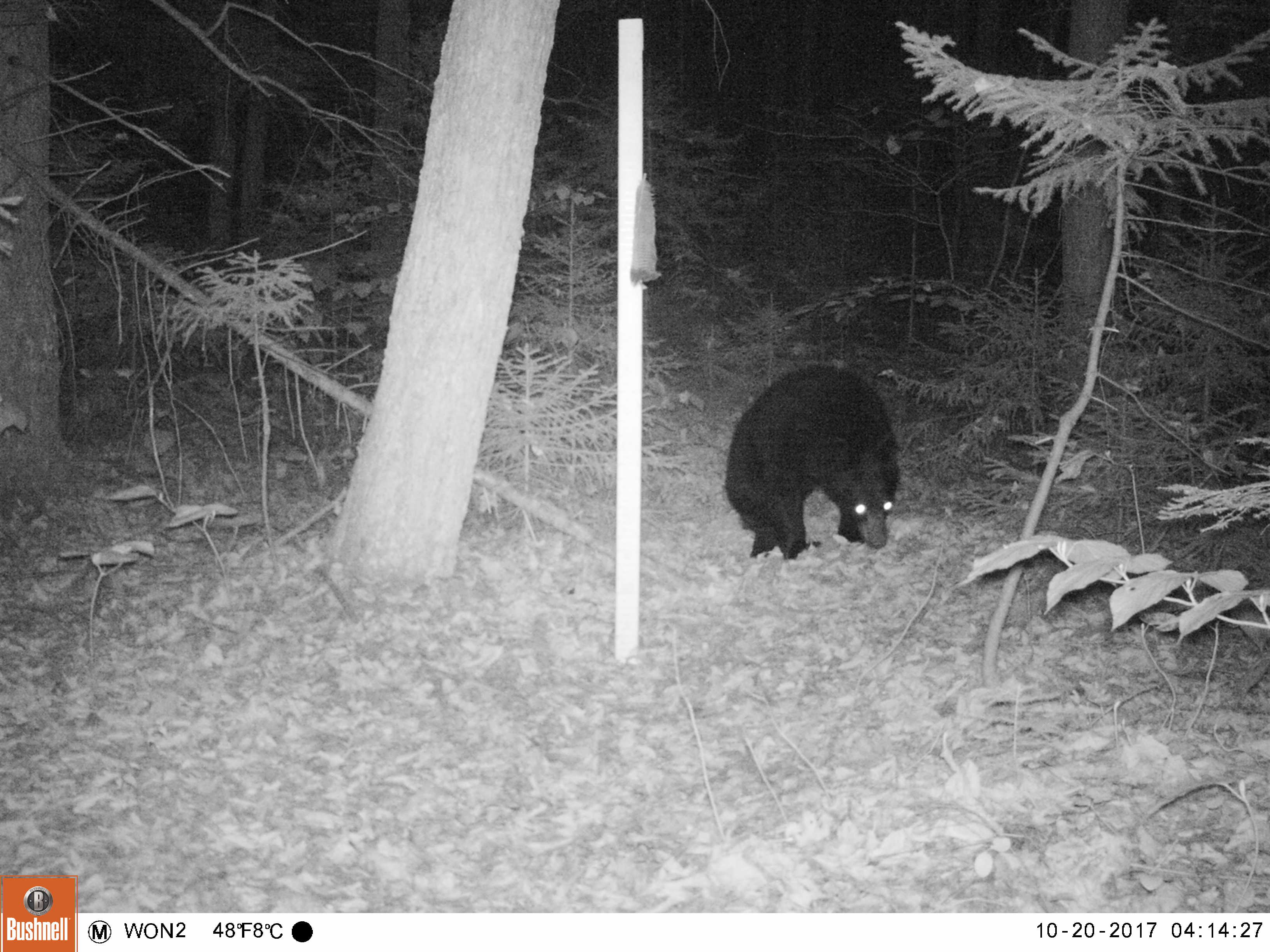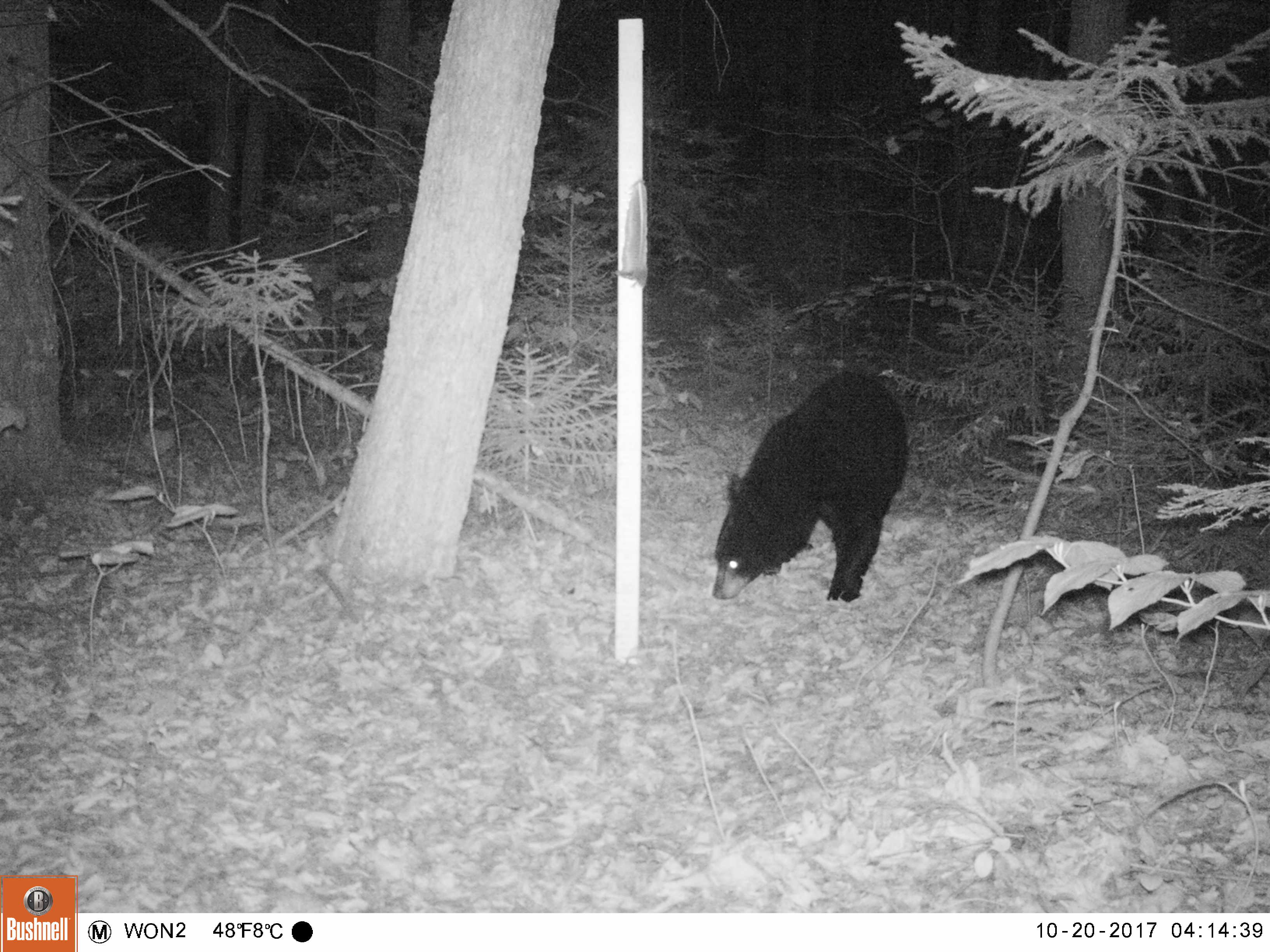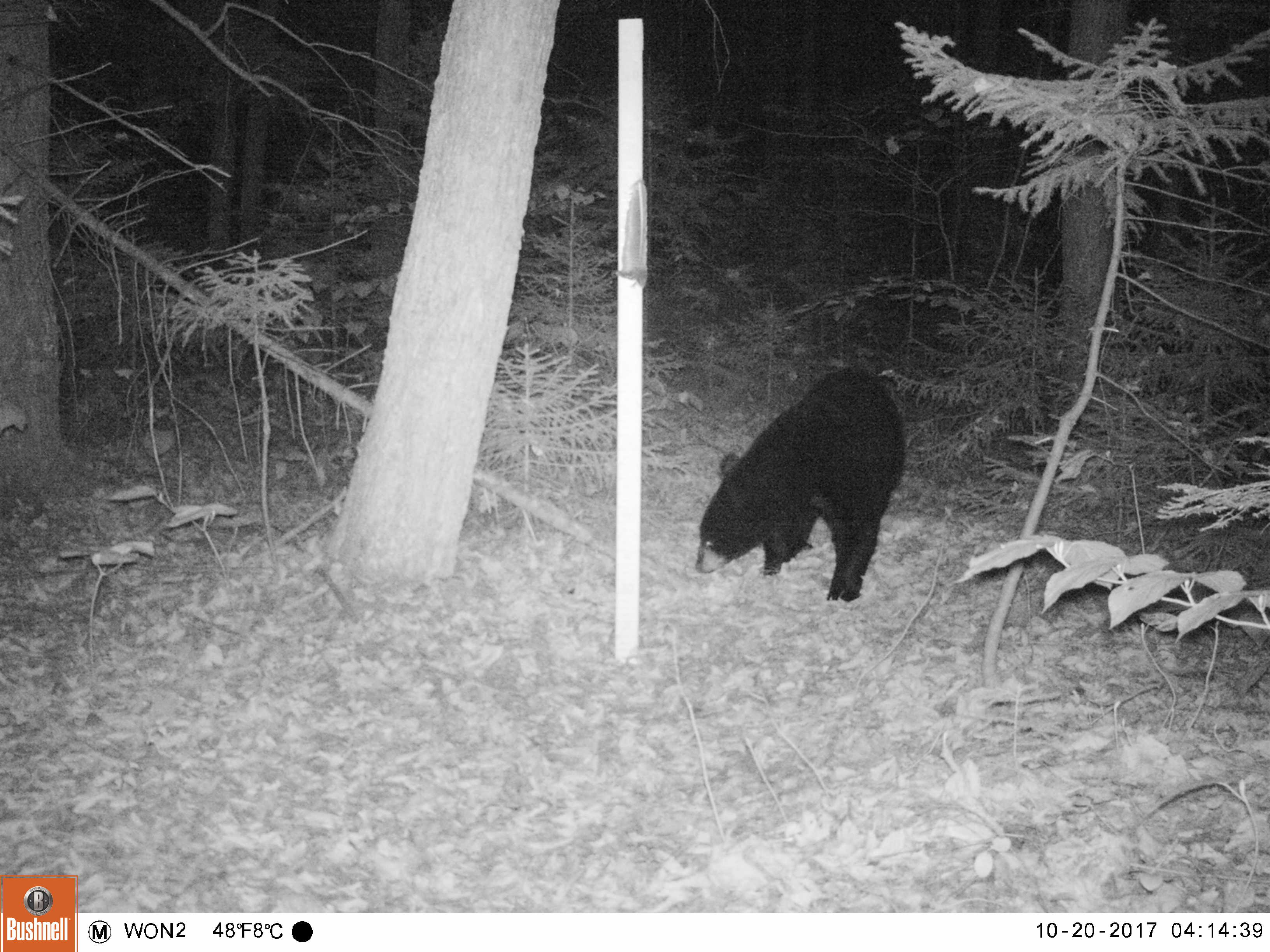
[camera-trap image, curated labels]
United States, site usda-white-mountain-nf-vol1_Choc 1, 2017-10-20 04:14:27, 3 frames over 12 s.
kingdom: Animalia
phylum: Chordata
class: Mammalia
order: Carnivora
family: Ursidae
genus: Ursus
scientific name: Ursus americanus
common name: black bear